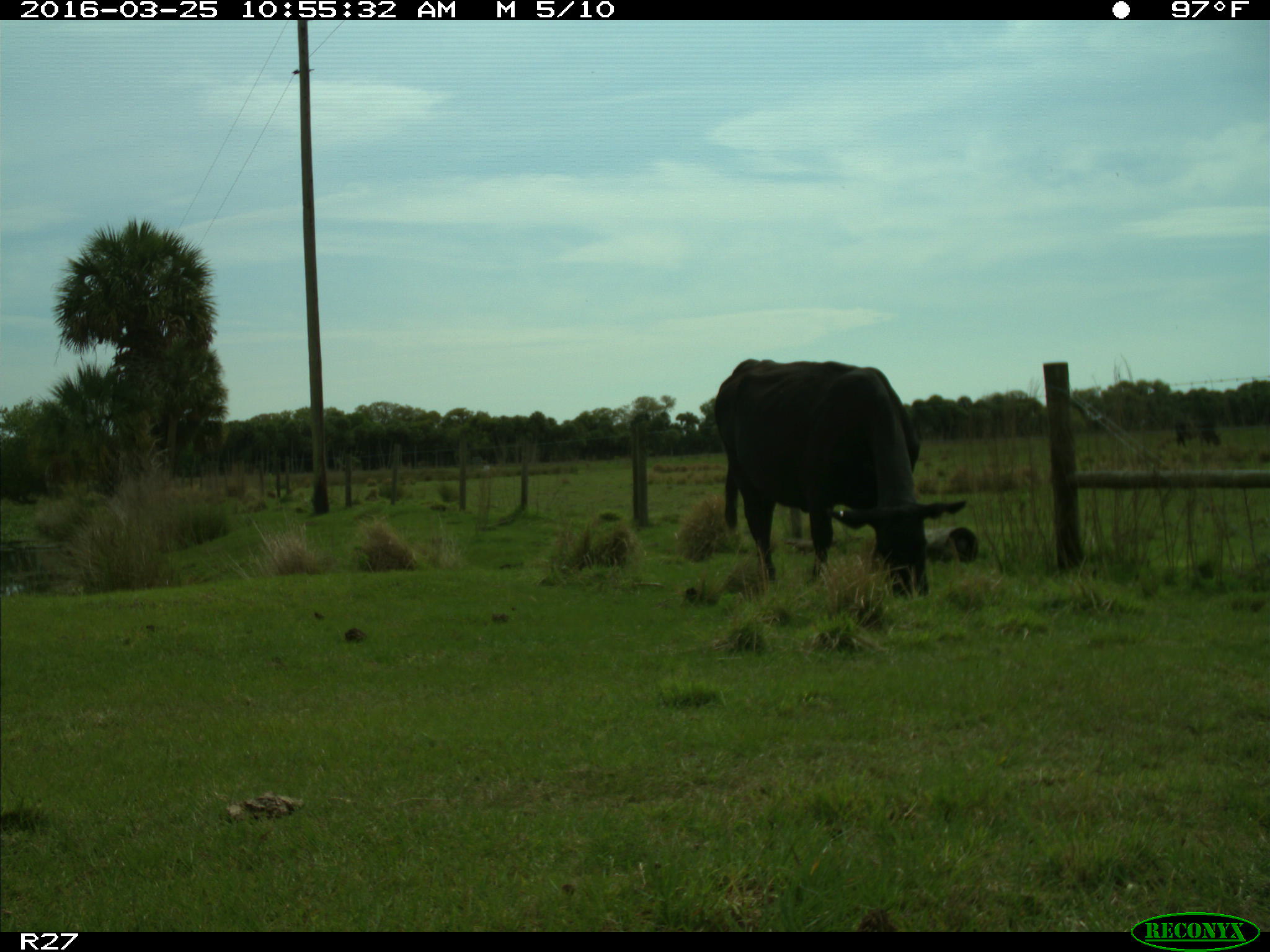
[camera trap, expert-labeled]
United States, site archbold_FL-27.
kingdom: Animalia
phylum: Chordata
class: Mammalia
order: Artiodactyla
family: Bovidae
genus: Bos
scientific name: Bos taurus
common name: domestic cow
Bos taurus (domestic cow).